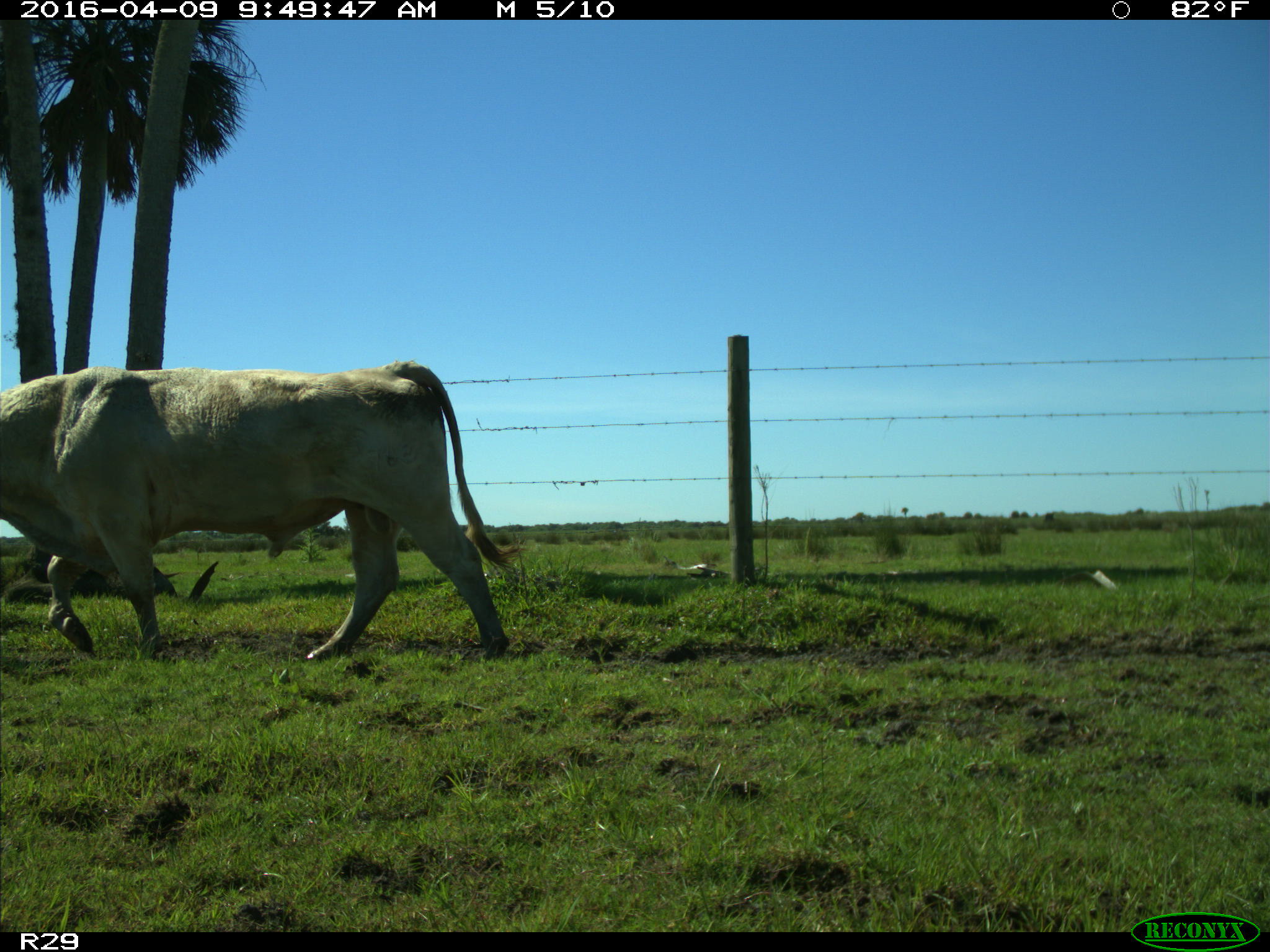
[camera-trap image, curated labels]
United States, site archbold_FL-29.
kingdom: Animalia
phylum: Chordata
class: Mammalia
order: Artiodactyla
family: Bovidae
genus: Bos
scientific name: Bos taurus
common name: domestic cow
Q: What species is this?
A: Bos taurus (domestic cow).